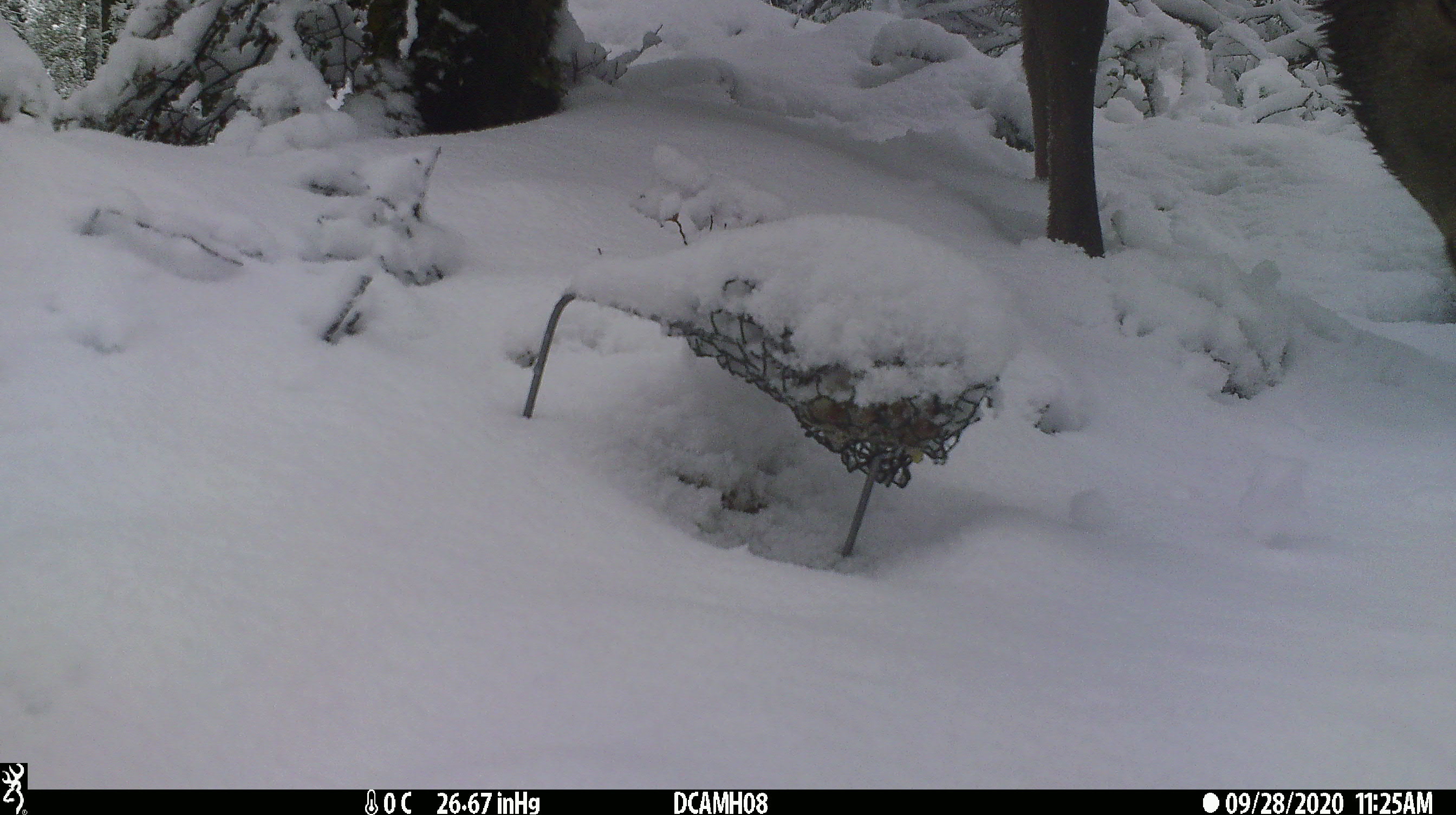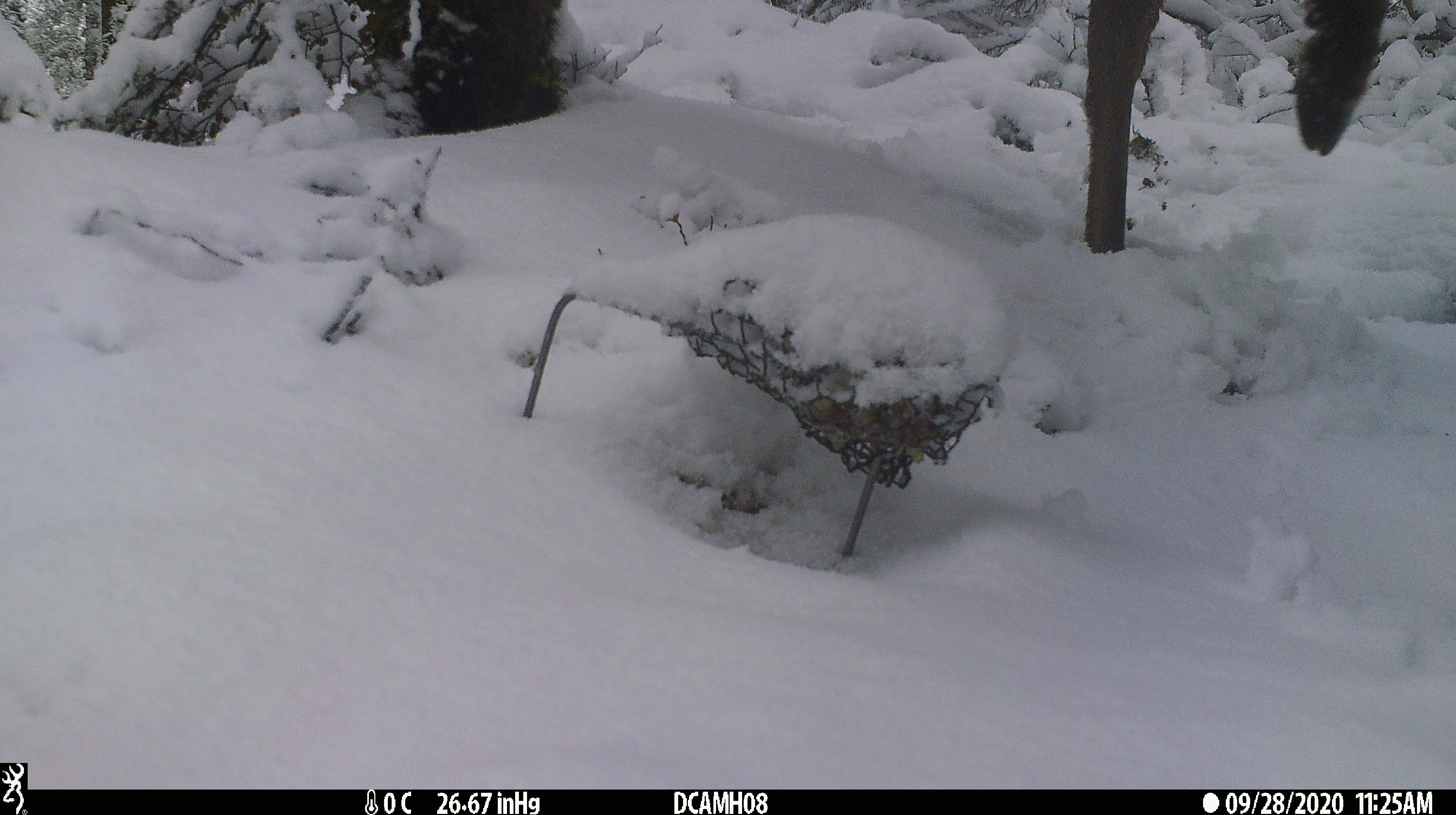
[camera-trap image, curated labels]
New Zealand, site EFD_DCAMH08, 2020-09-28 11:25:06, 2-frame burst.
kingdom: Animalia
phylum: Chordata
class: Mammalia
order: Artiodactyla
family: Cervidae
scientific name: Cervidae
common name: deer